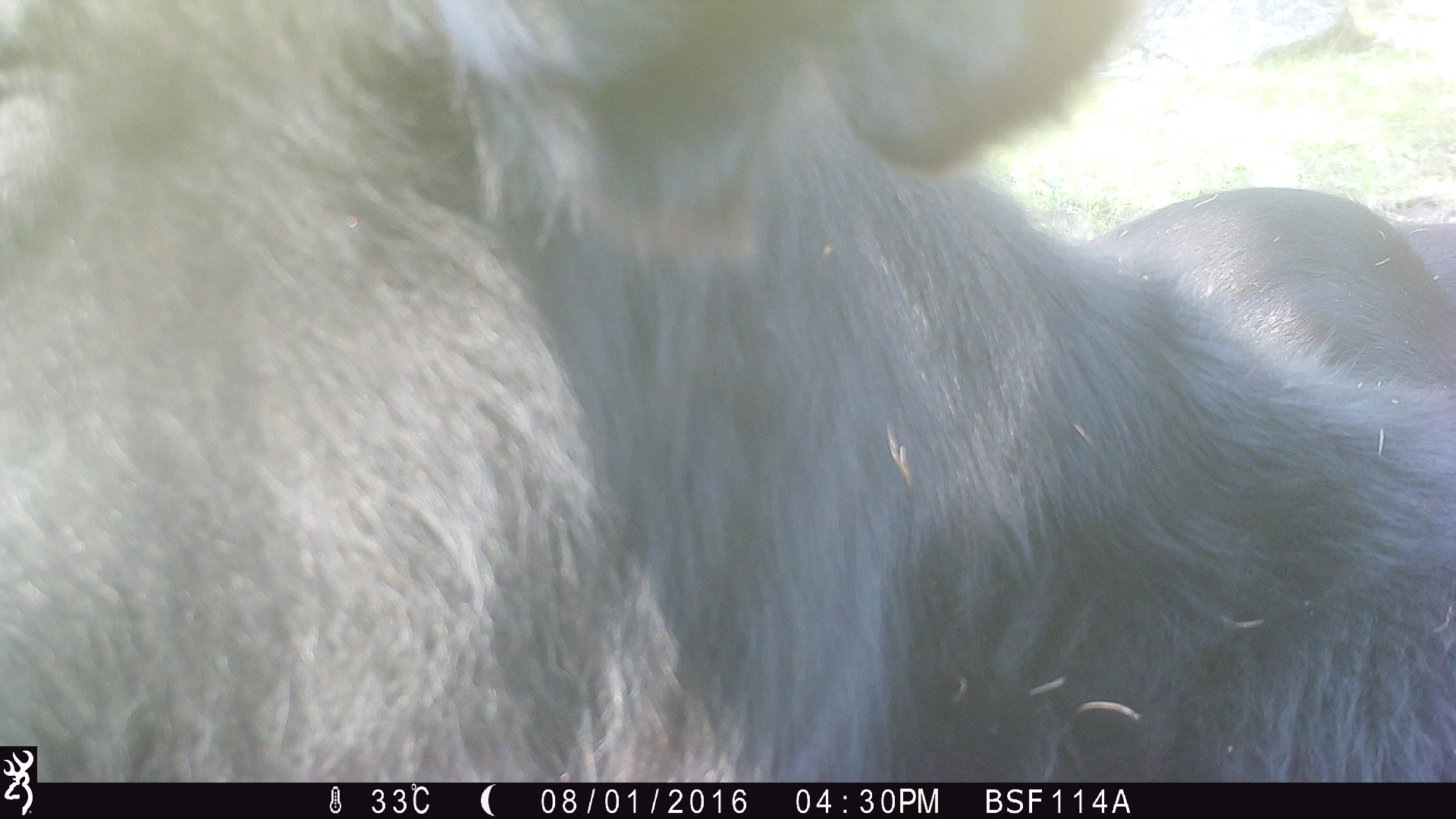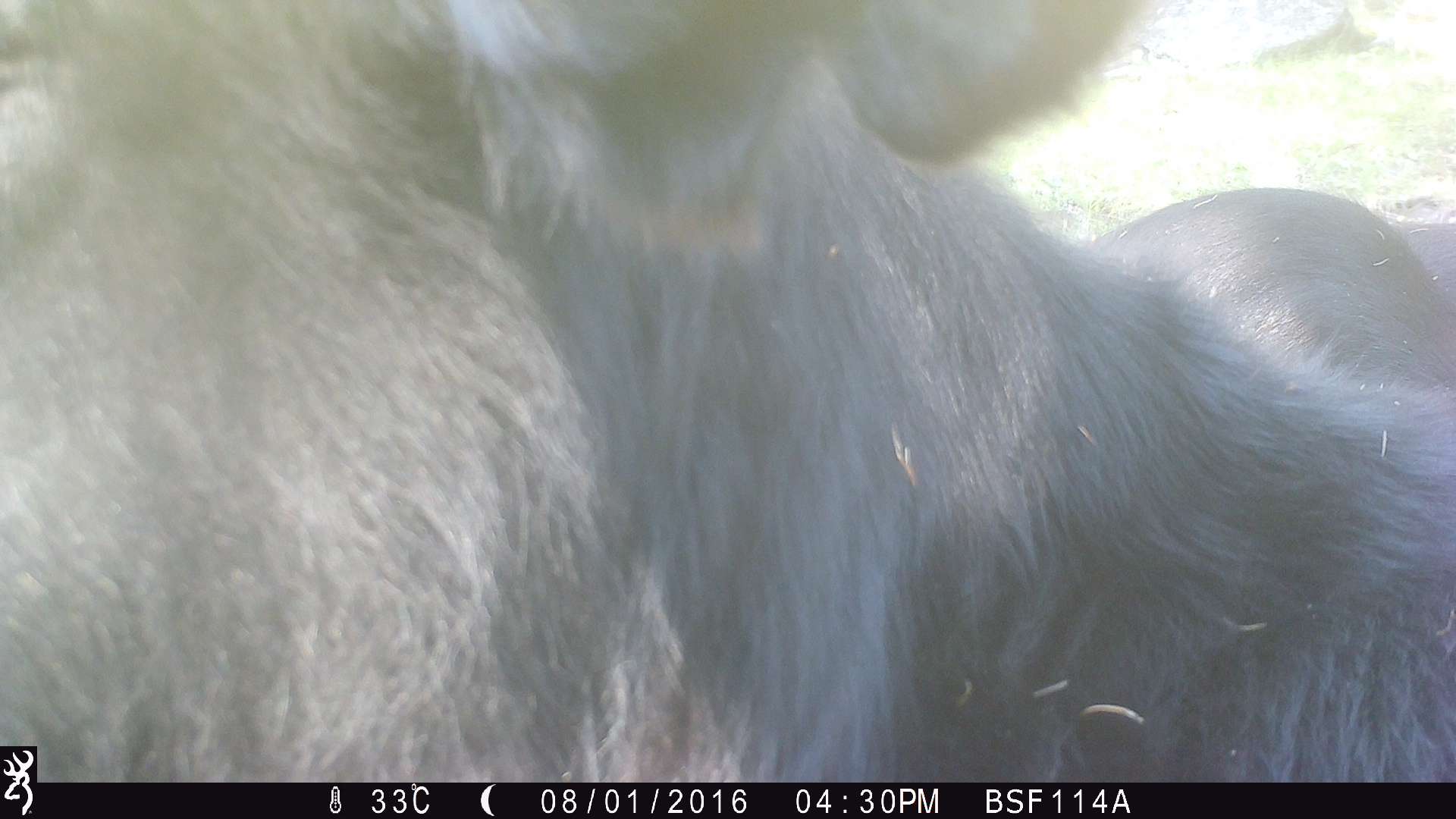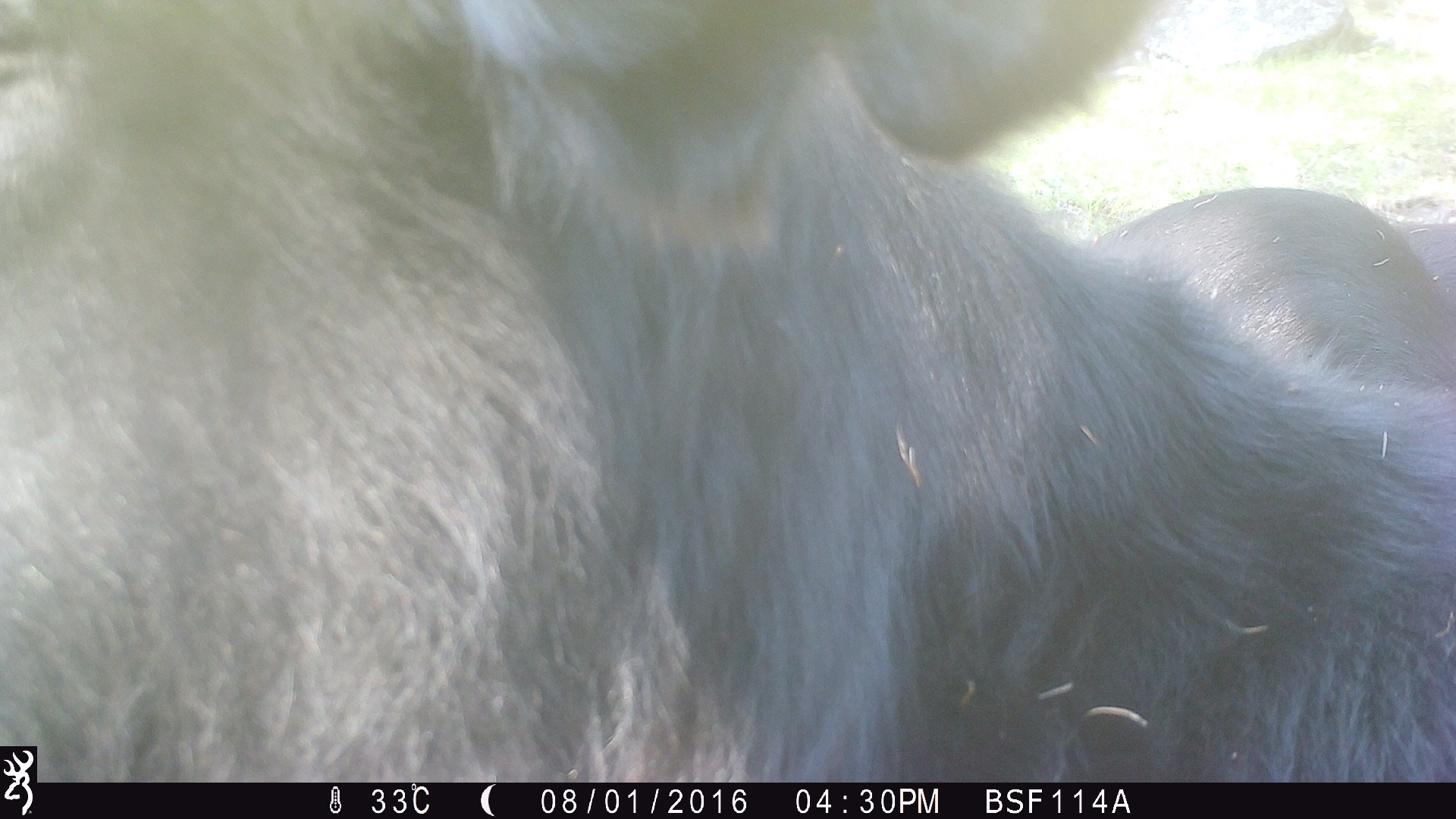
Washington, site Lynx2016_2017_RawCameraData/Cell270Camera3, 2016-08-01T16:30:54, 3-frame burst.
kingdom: Animalia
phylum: Chordata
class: Mammalia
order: Artiodactyla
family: Bovidae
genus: Bos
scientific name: Bos taurus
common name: domestic cattle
Domestic cattle (Bos taurus). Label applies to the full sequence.